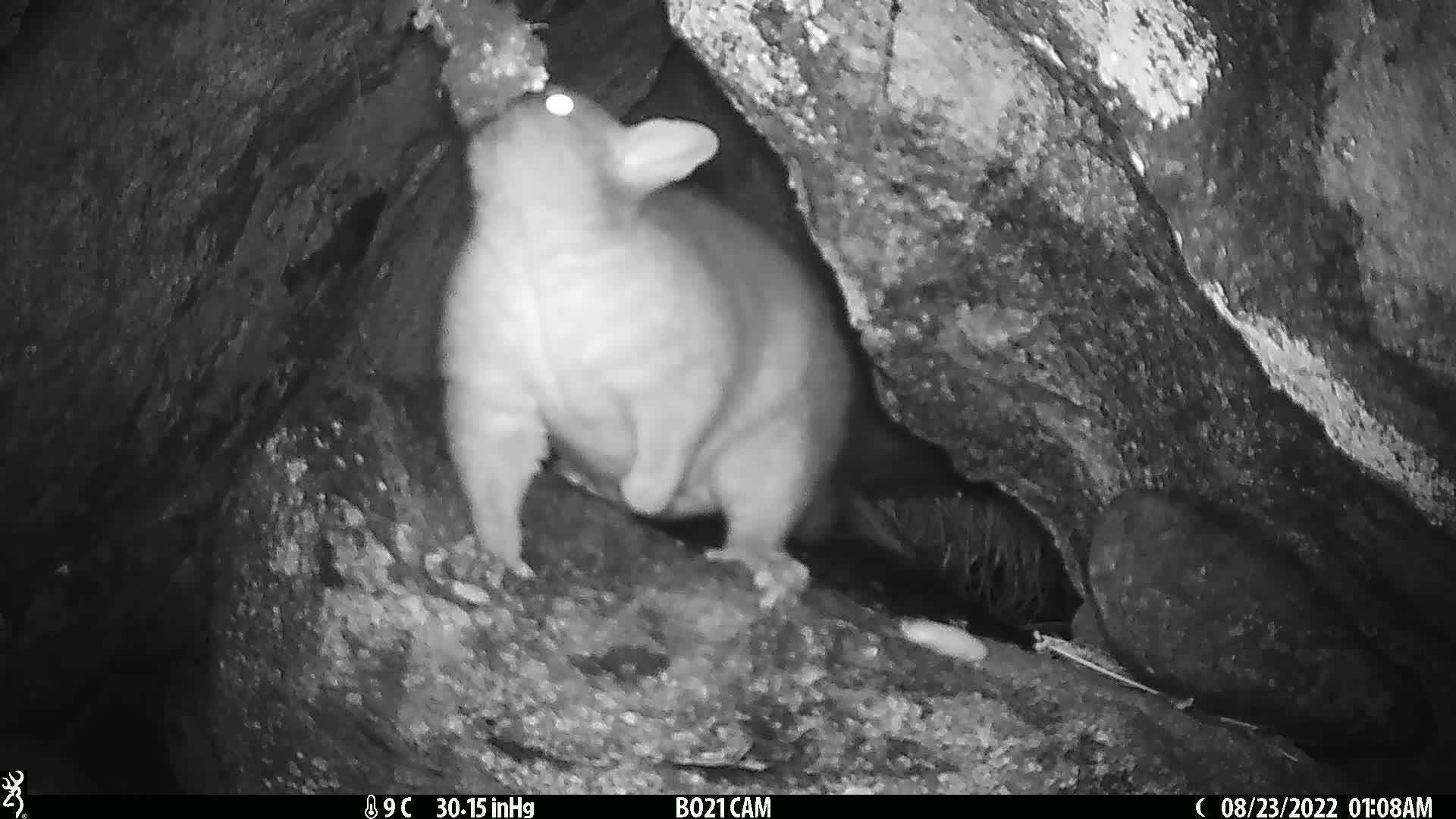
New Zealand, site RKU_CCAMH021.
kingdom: Animalia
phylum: Chordata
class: Mammalia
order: Diprotodontia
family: Phalangeridae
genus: Trichosurus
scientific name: Trichosurus vulpecula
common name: common brushtail possum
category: possum